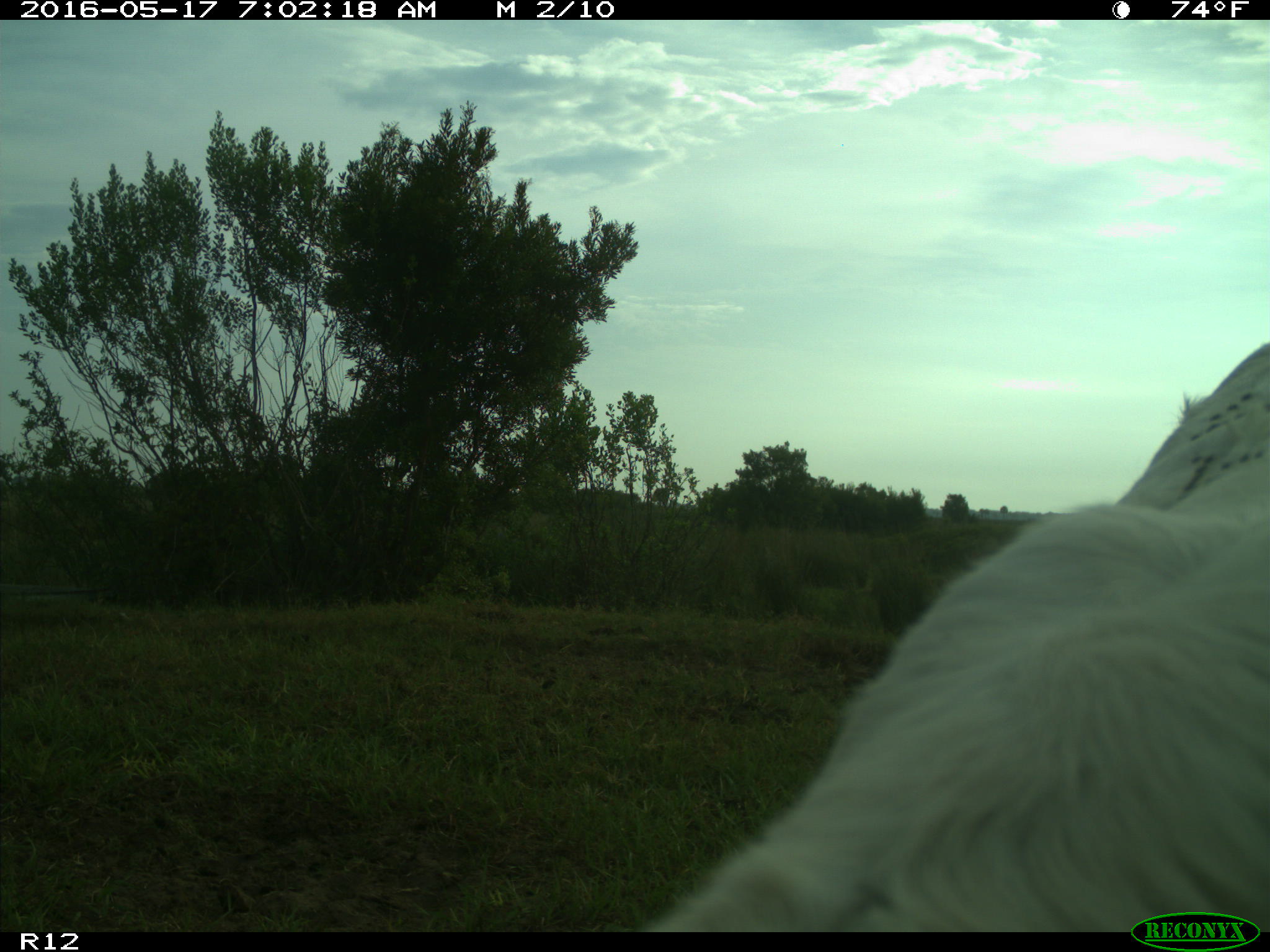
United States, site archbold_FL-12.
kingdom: Animalia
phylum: Chordata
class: Mammalia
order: Artiodactyla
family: Bovidae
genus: Bos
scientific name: Bos taurus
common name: domestic cow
Bos taurus (domestic cow).